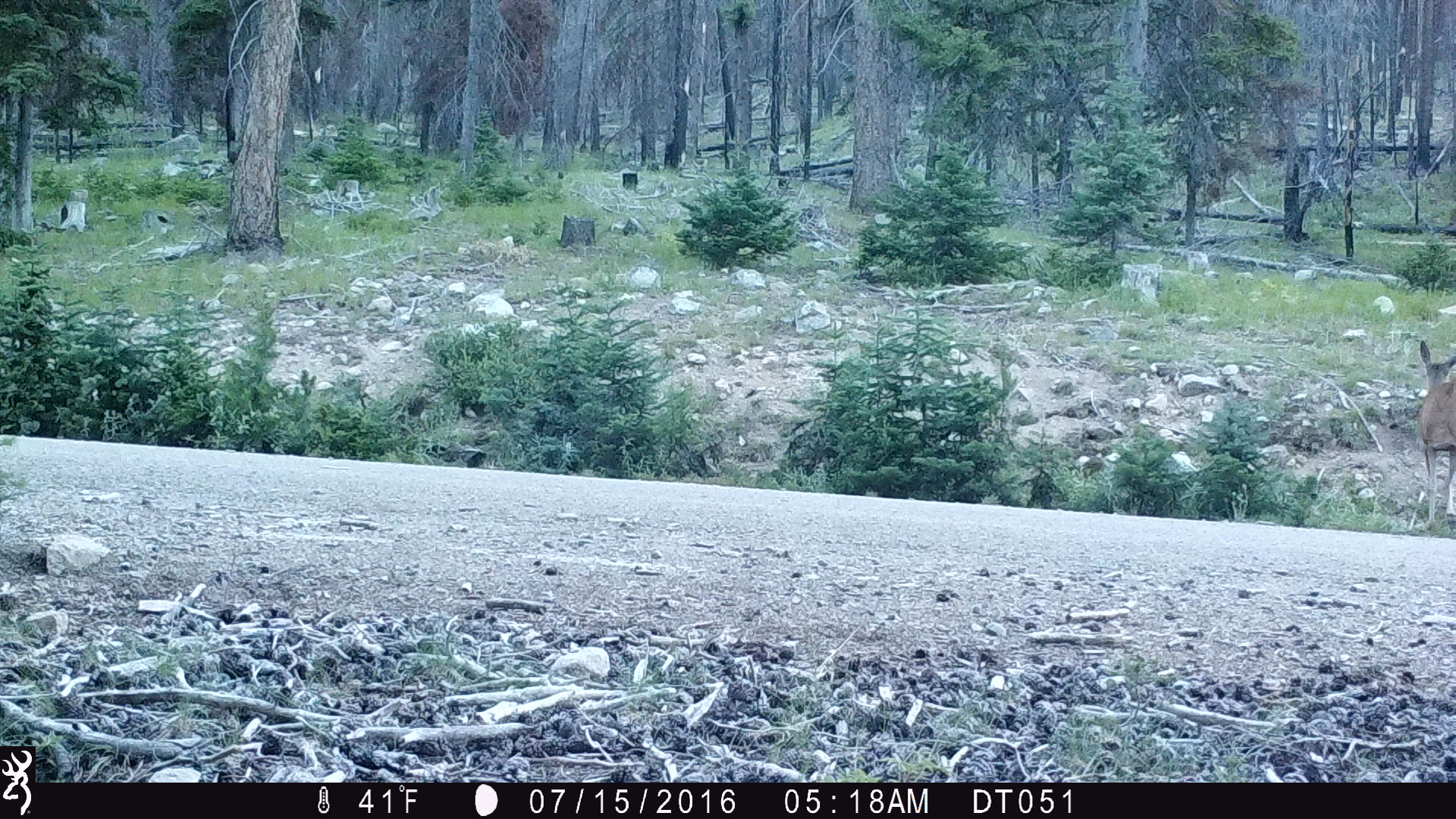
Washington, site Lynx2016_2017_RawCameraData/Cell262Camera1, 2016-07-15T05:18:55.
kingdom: Animalia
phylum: Chordata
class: Mammalia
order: Artiodactyla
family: Cervidae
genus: Odocoileus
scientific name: Odocoileus hemionus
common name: mule deer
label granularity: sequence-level